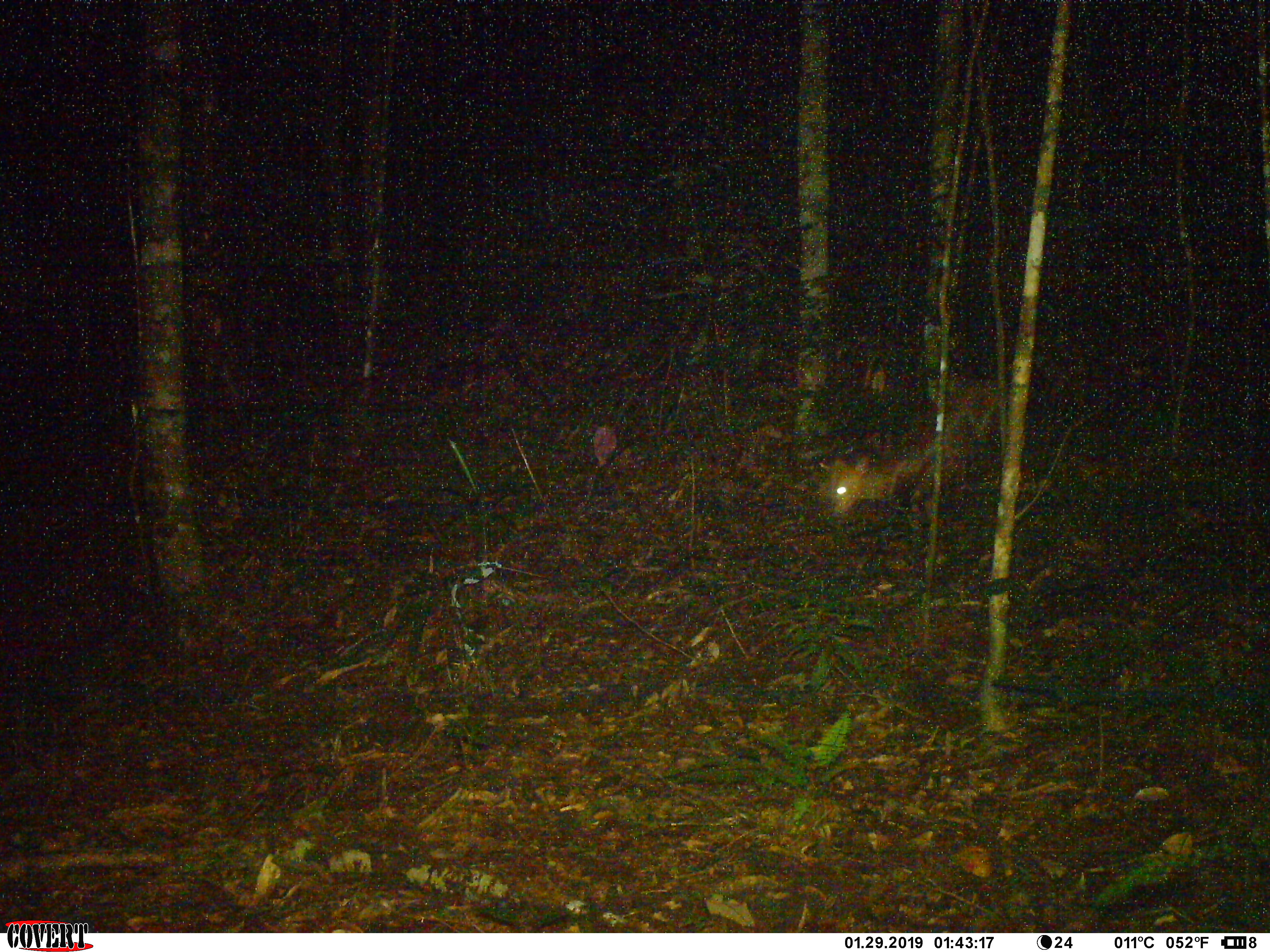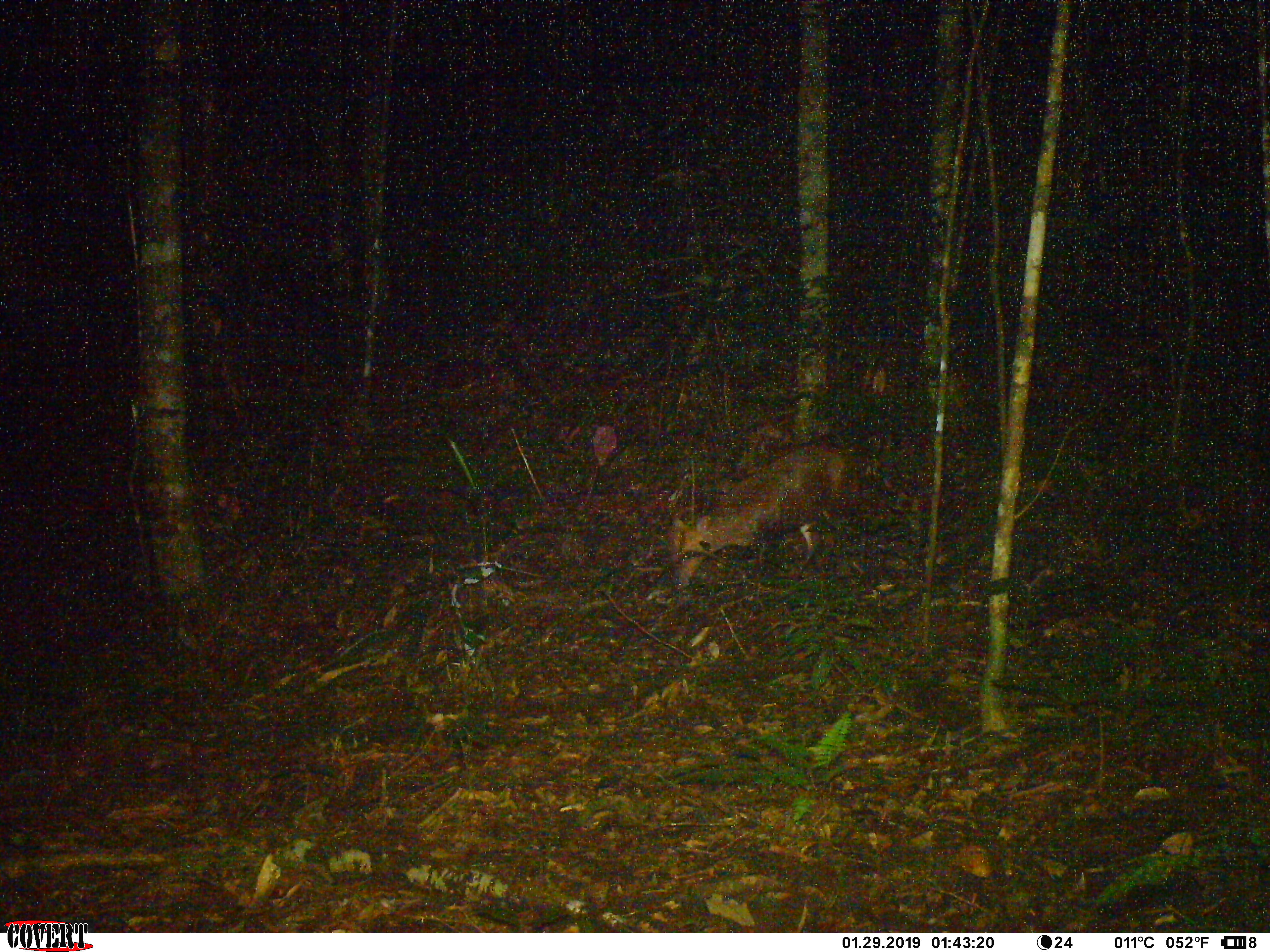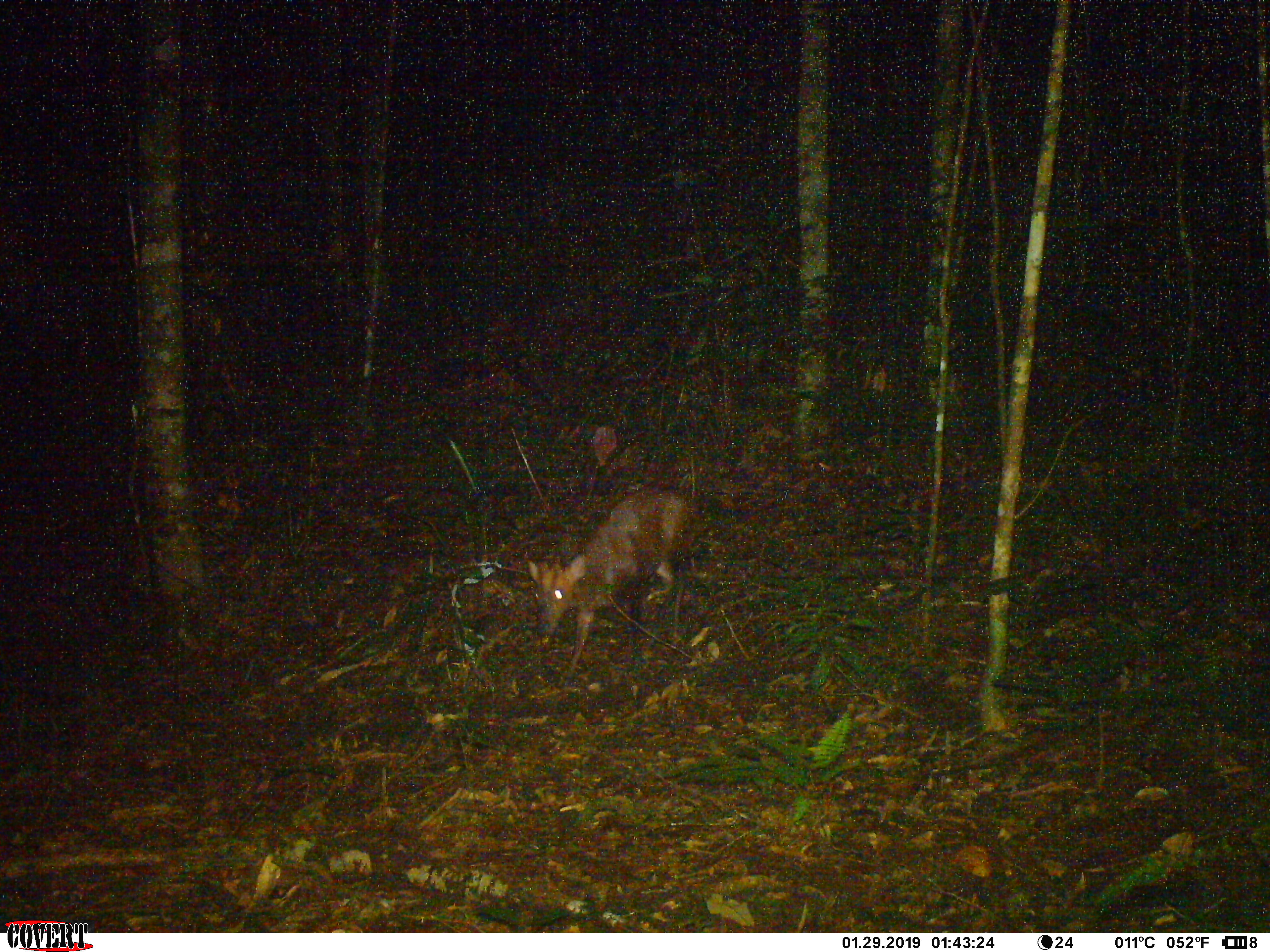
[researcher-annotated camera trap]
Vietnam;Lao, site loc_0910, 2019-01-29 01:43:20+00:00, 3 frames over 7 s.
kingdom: Animalia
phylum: Chordata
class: Mammalia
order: Artiodactyla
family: Cervidae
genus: Muntiacus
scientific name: Muntiacus rooseveltorum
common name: roosevelt's muntjac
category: roosevelts muntjac group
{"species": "roosevelts muntjac group (roosevelt's muntjac) (Muntiacus rooseveltorum)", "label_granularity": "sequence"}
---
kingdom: Animalia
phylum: Chordata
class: Mammalia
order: Artiodactyla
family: Bovidae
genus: Capricornis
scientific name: Capricornis sumatraensis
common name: chinese serow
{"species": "chinese serow (Capricornis sumatraensis)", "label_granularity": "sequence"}